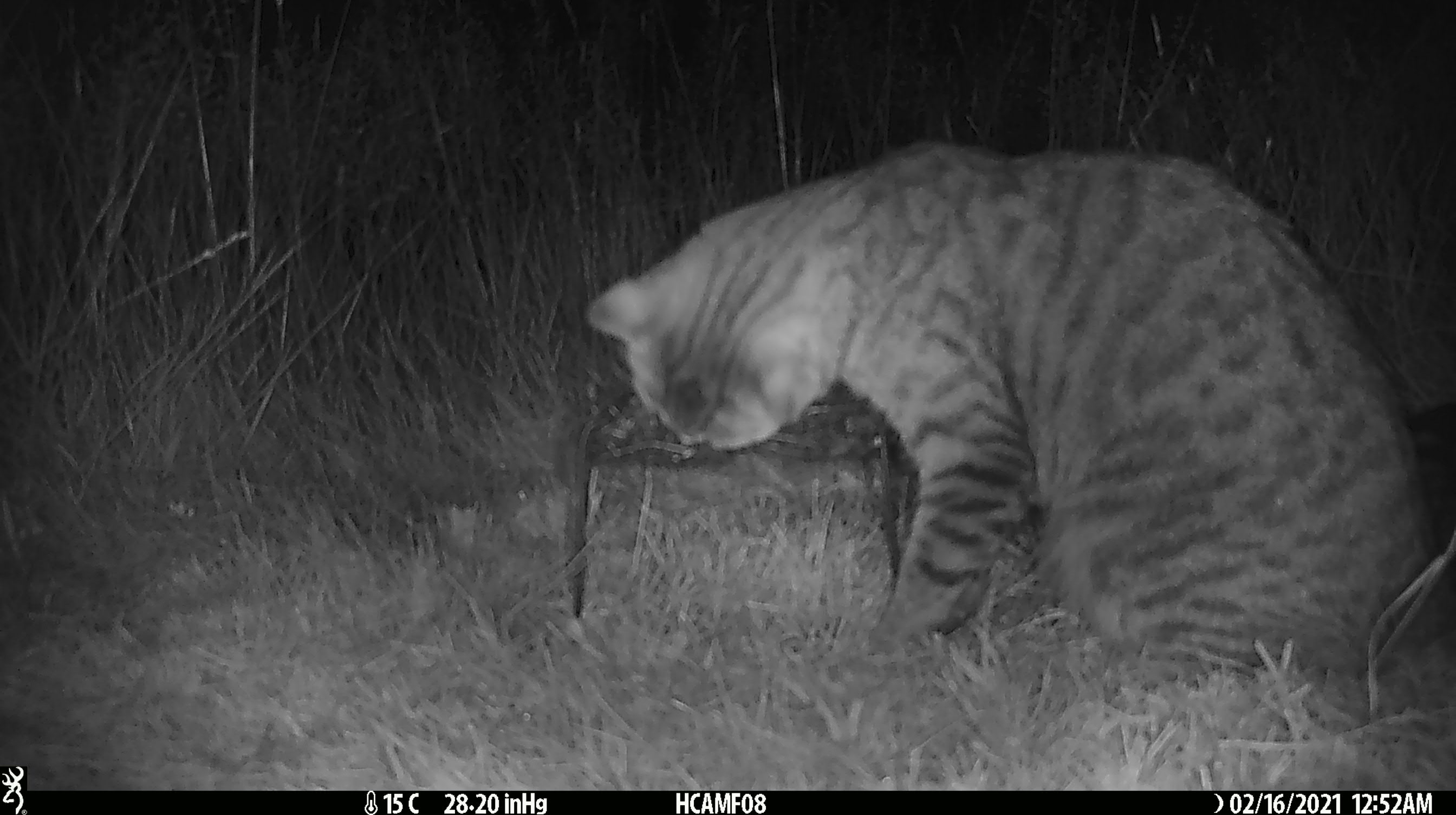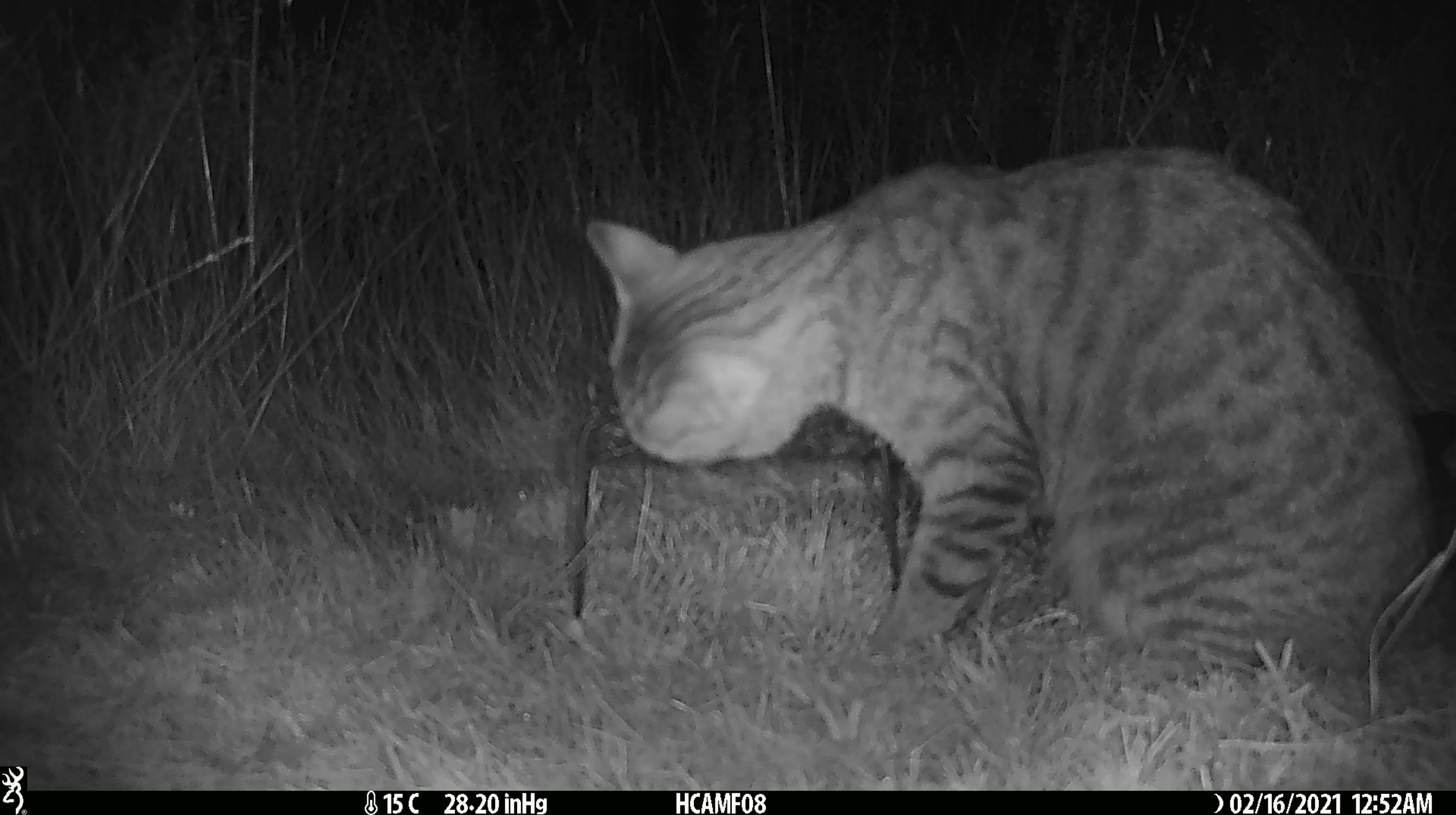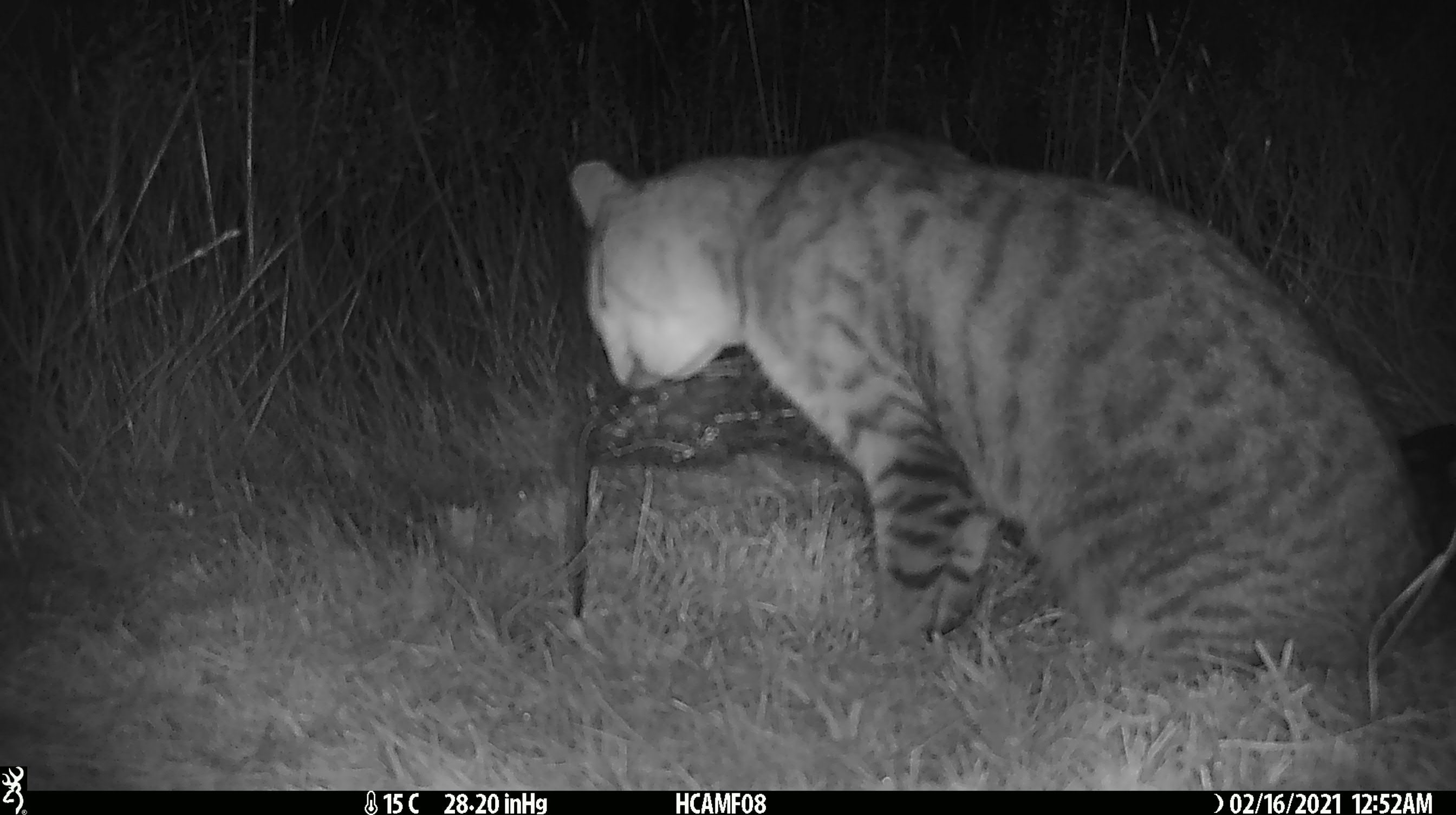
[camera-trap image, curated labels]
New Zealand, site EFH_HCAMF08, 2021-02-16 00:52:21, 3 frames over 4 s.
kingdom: Animalia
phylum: Chordata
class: Mammalia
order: Carnivora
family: Felidae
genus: Felis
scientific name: Felis catus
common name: domestic cat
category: cat